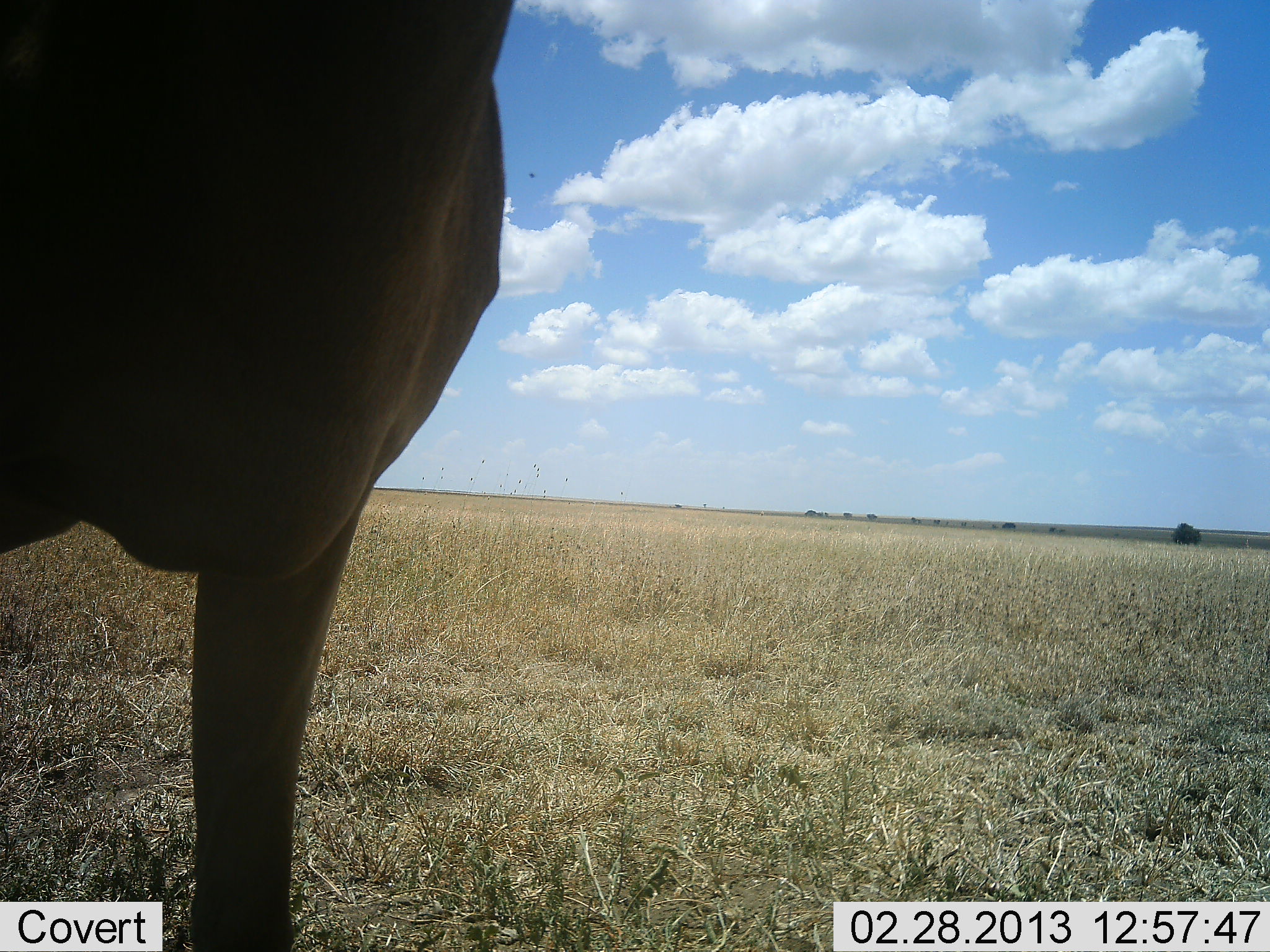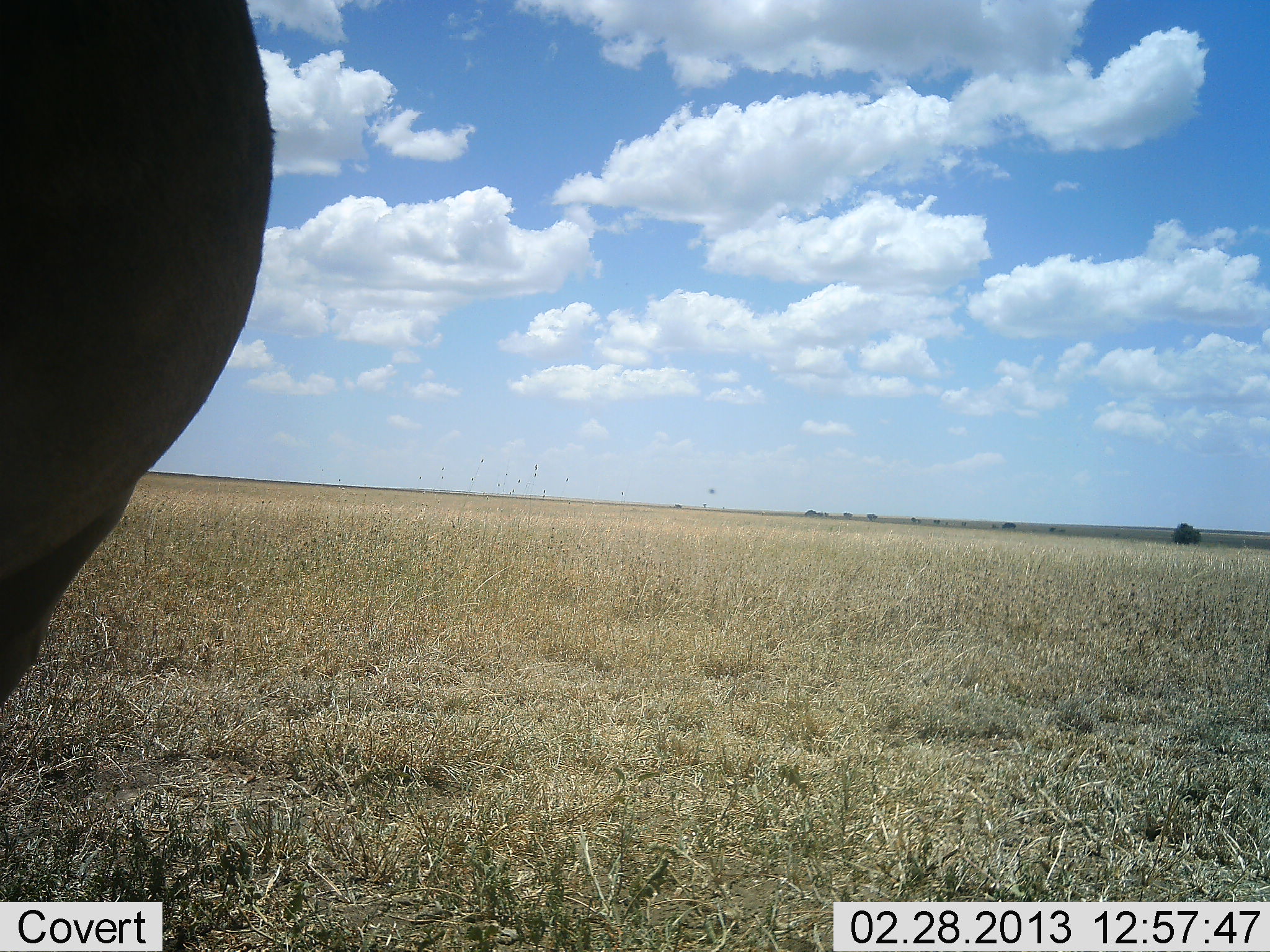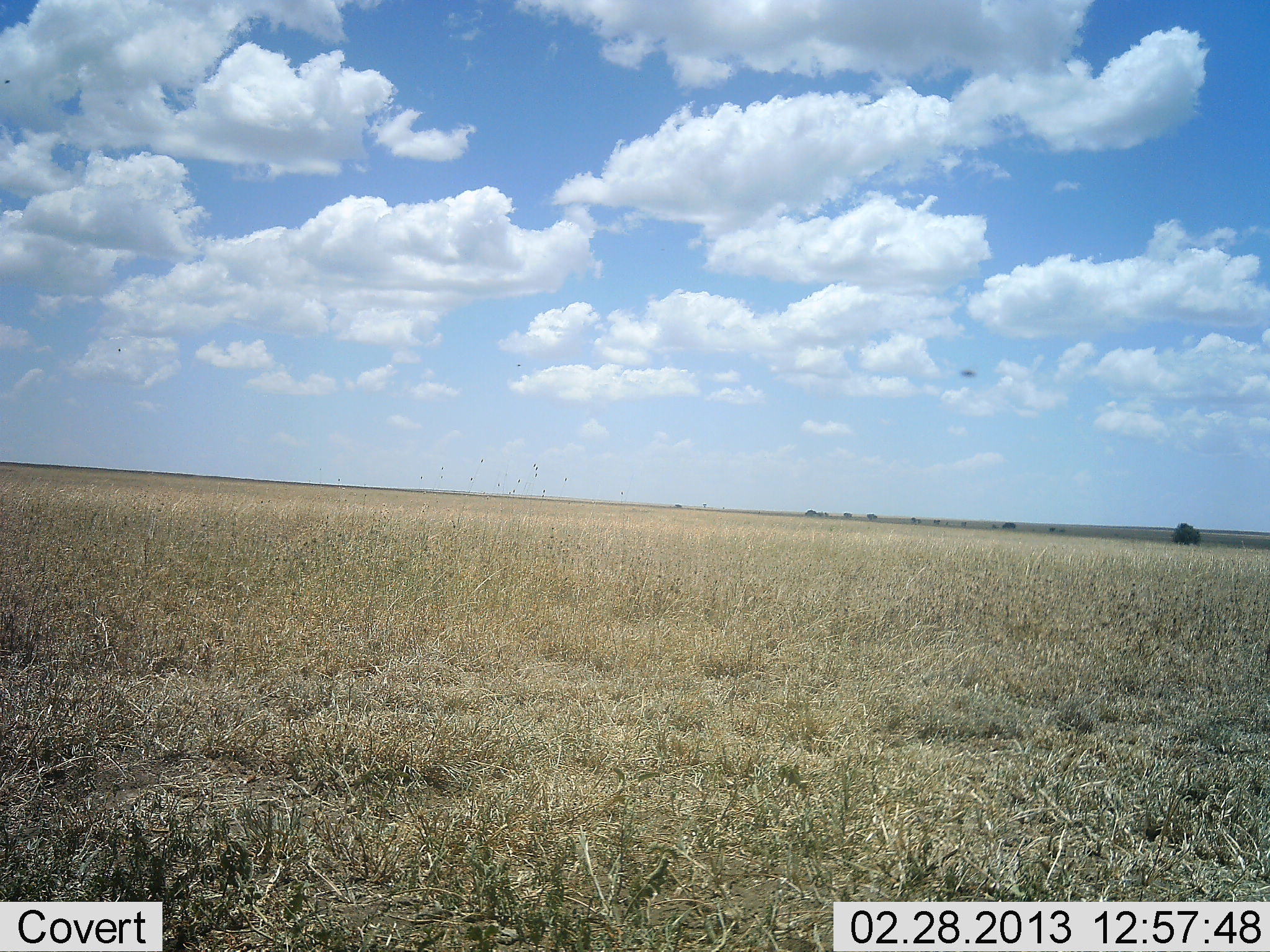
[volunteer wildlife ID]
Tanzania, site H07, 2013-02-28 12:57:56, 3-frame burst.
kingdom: Animalia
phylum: Chordata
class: Mammalia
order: Artiodactyla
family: Bovidae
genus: Alcelaphus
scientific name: Alcelaphus buselaphus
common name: hartebeest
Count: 1.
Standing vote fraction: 58%.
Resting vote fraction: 0%.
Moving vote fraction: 42%.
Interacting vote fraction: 0%.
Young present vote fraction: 0%.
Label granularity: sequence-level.